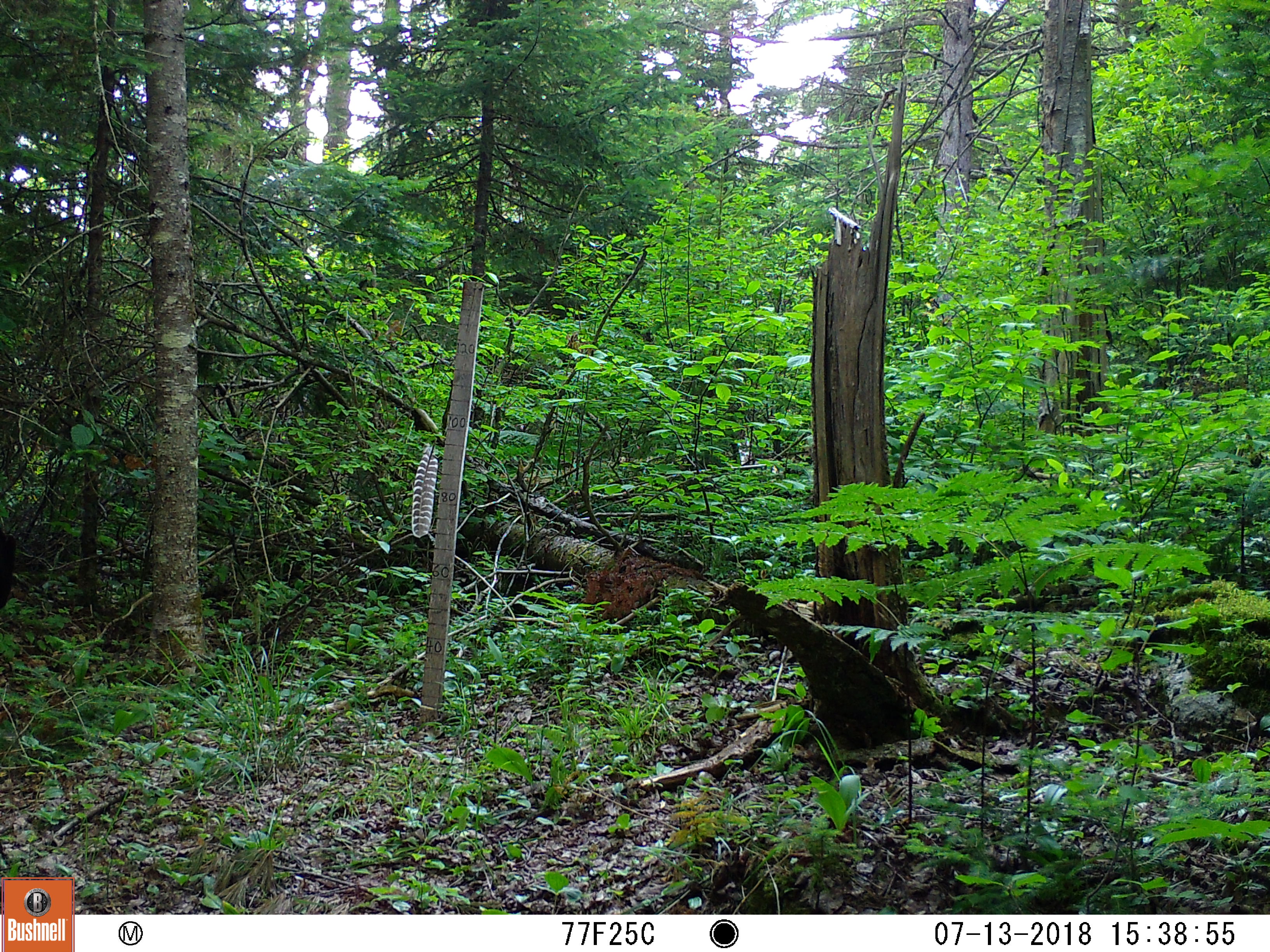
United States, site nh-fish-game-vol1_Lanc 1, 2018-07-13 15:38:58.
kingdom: Animalia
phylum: Chordata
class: Mammalia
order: Carnivora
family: Ursidae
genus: Ursus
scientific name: Ursus americanus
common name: black bear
Black bear (Ursus americanus).